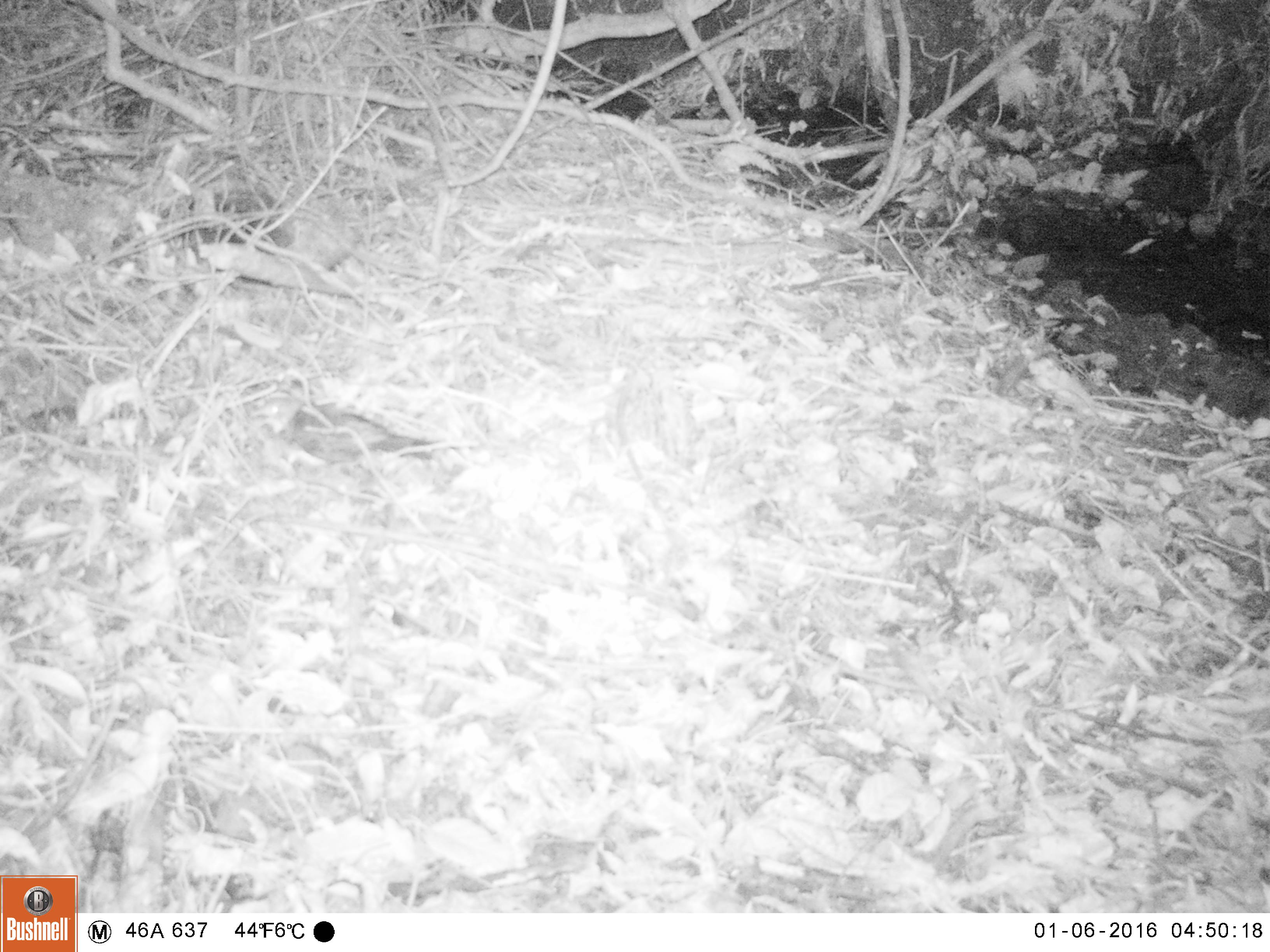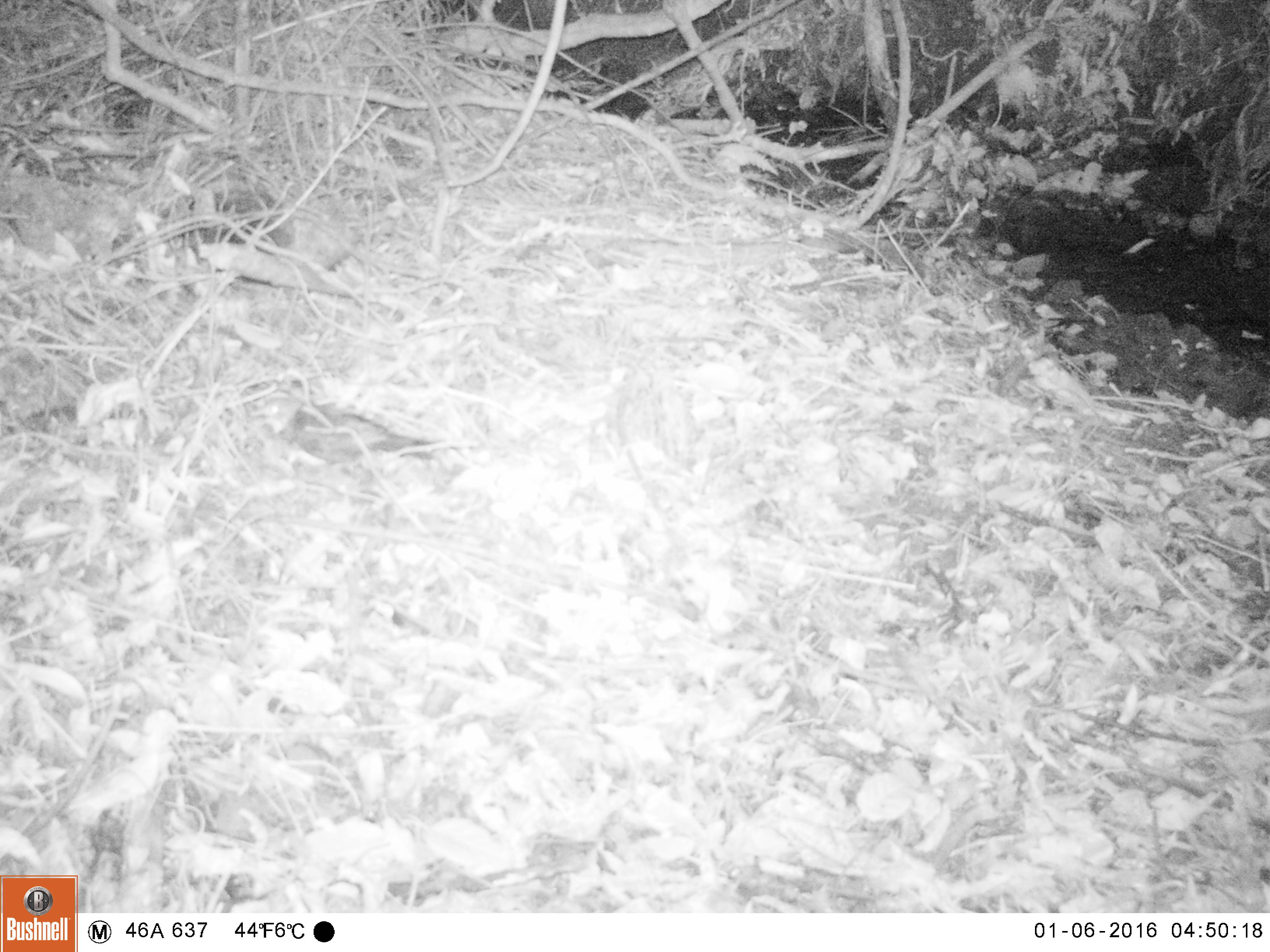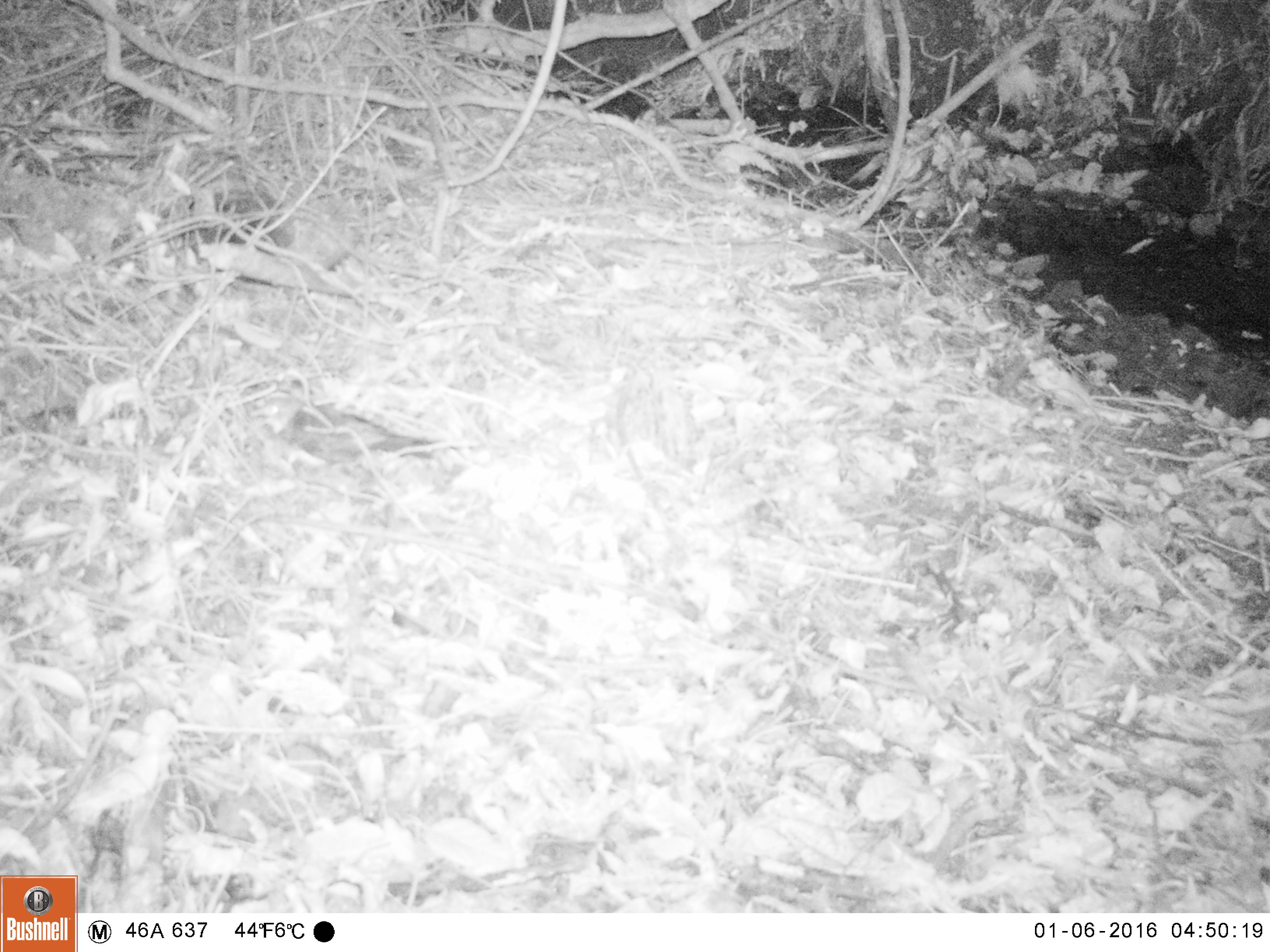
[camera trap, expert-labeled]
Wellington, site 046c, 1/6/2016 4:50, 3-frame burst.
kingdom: Animalia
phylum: Chordata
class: Aves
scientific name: Aves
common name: bird